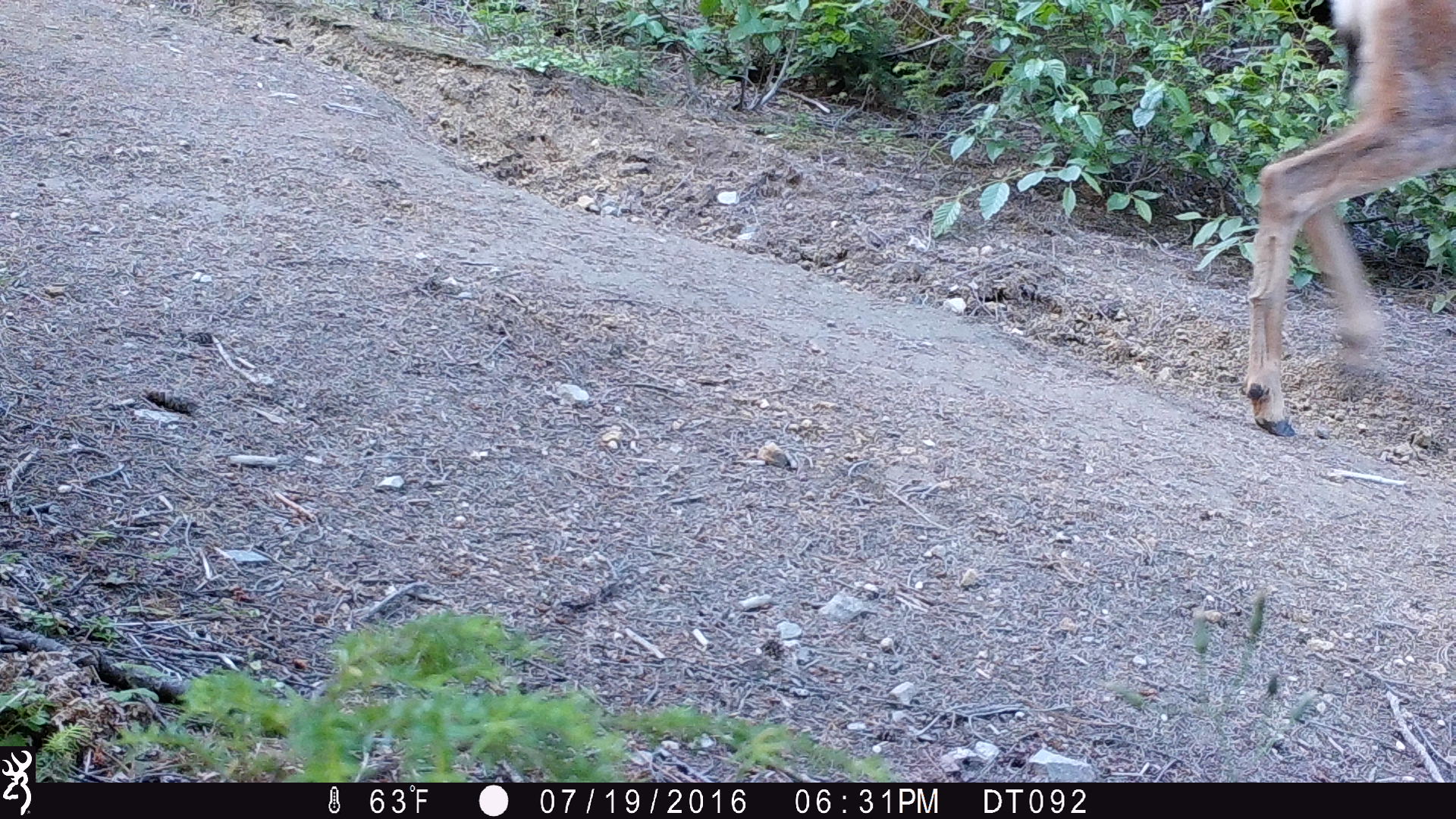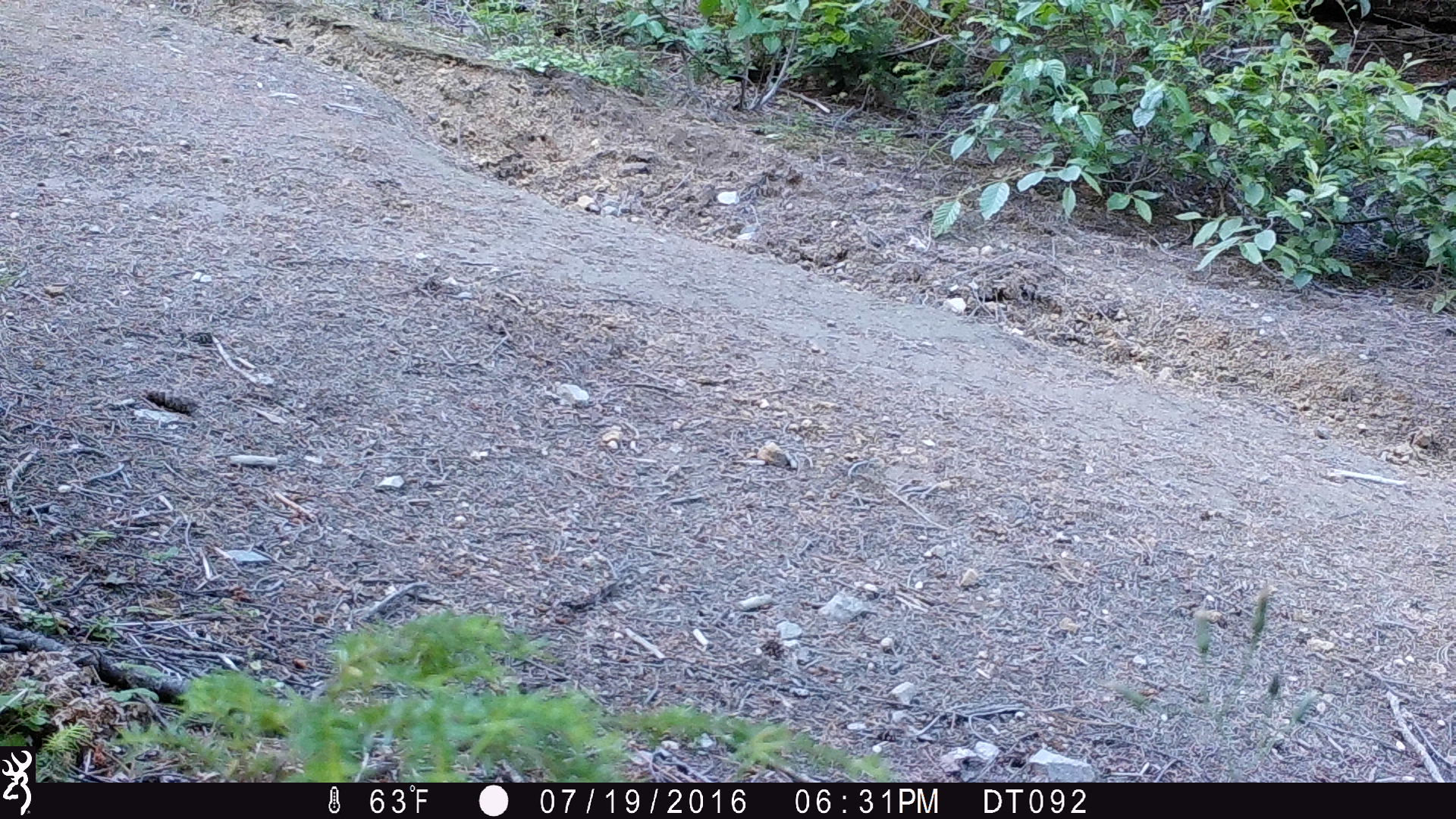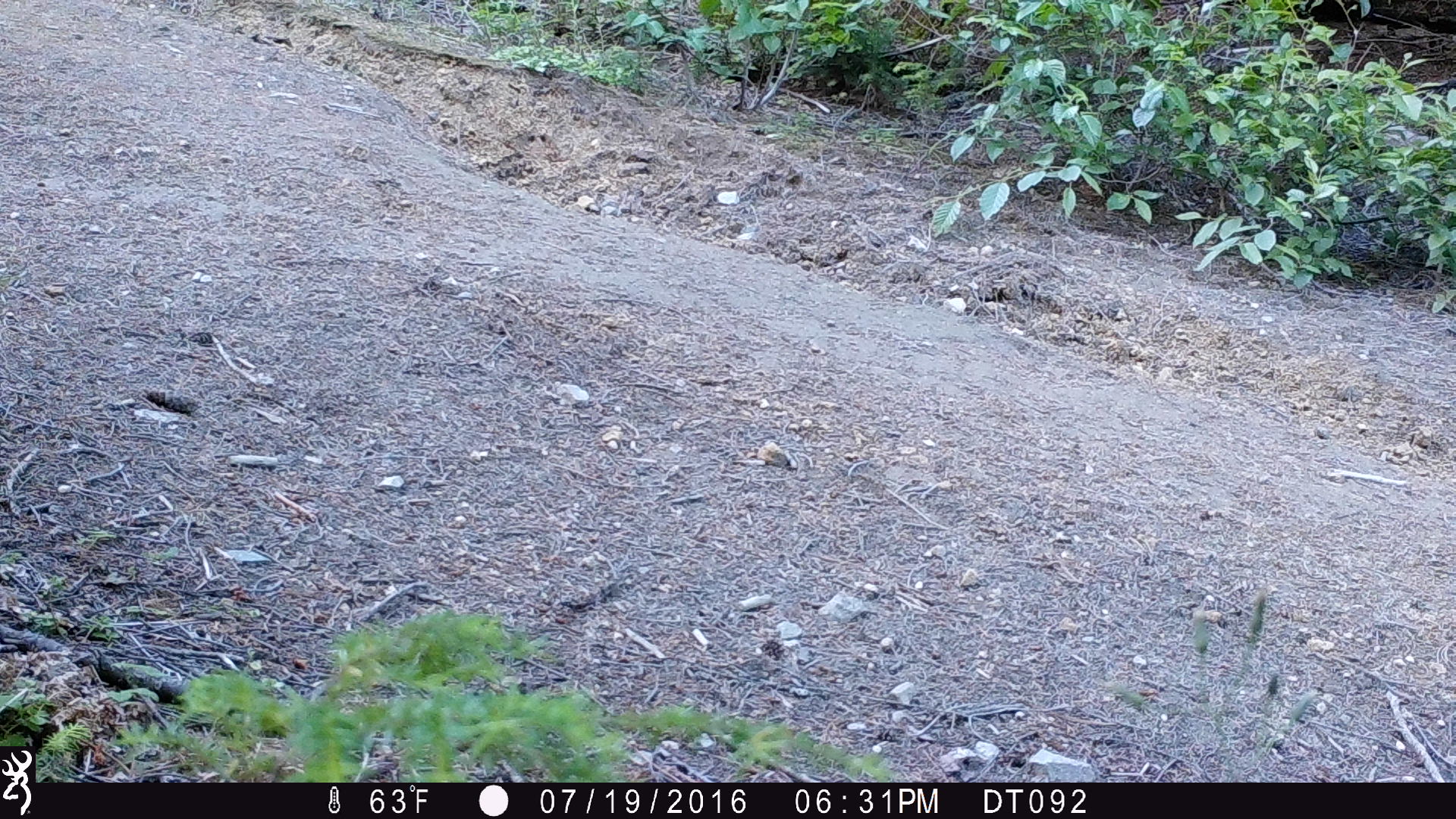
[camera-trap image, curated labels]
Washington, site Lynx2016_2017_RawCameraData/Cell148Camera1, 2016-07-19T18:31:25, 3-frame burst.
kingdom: Animalia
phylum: Chordata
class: Mammalia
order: Artiodactyla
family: Cervidae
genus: Odocoileus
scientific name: Odocoileus hemionus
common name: mule deer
Odocoileus hemionus (mule deer). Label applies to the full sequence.